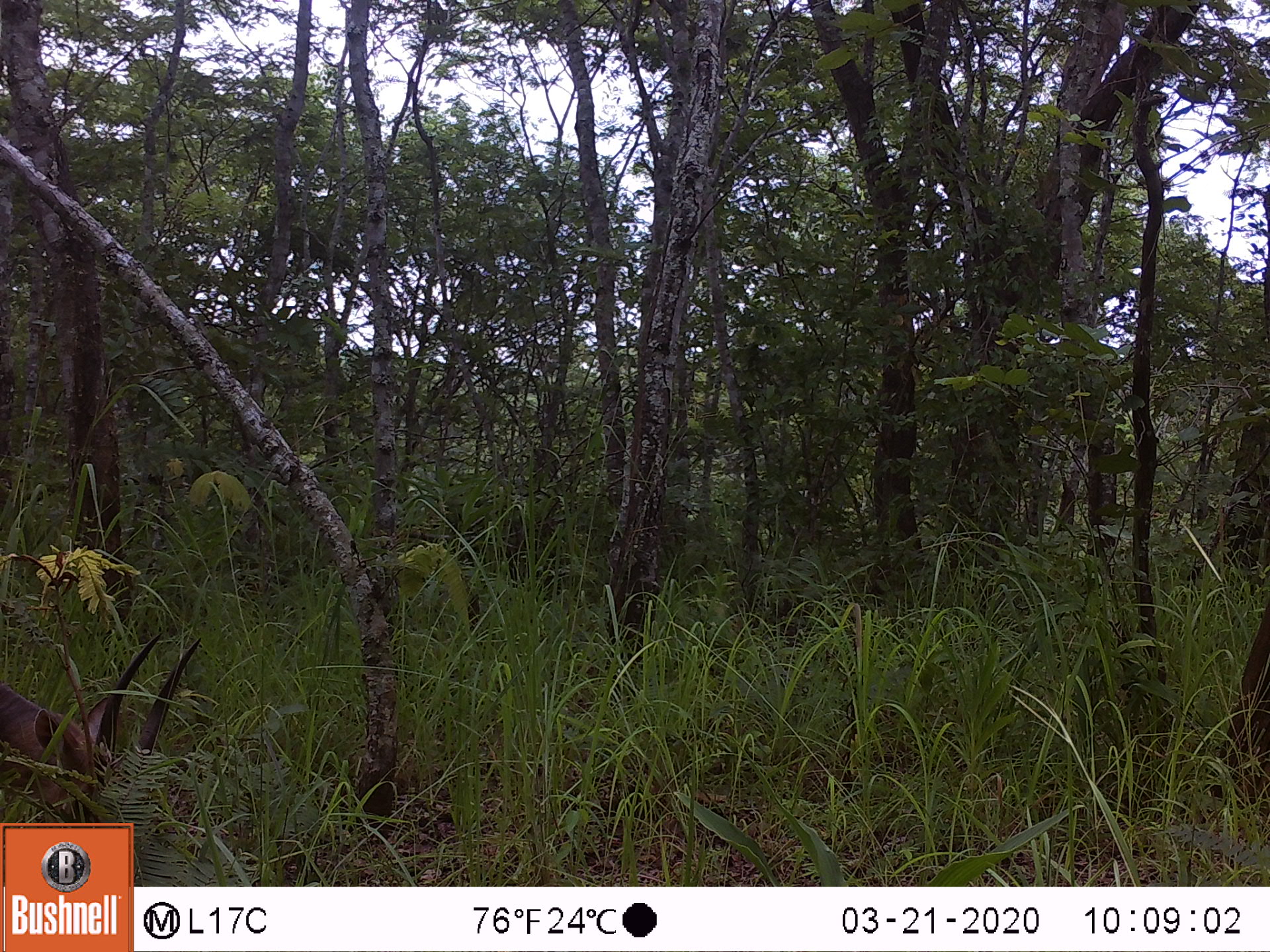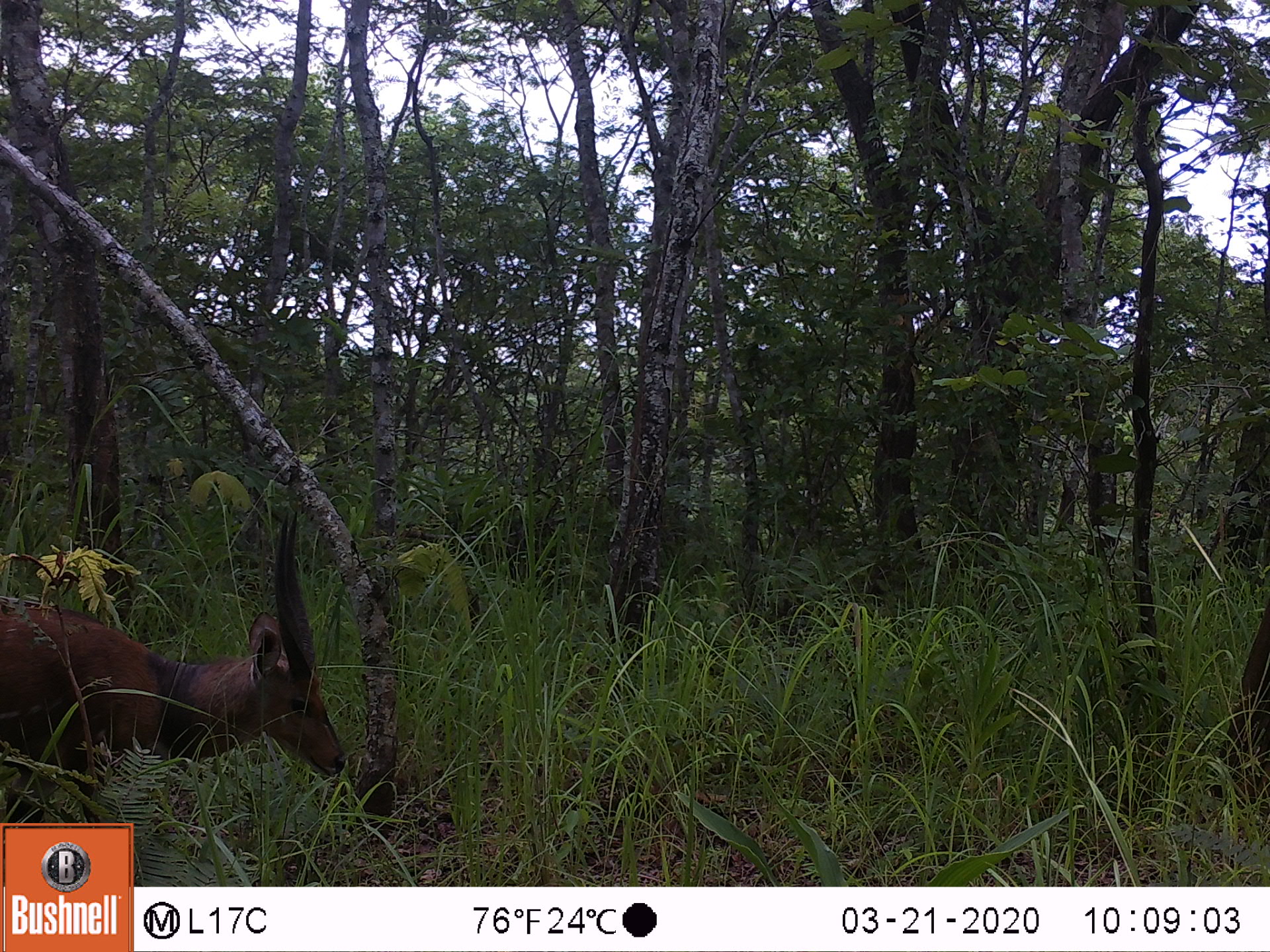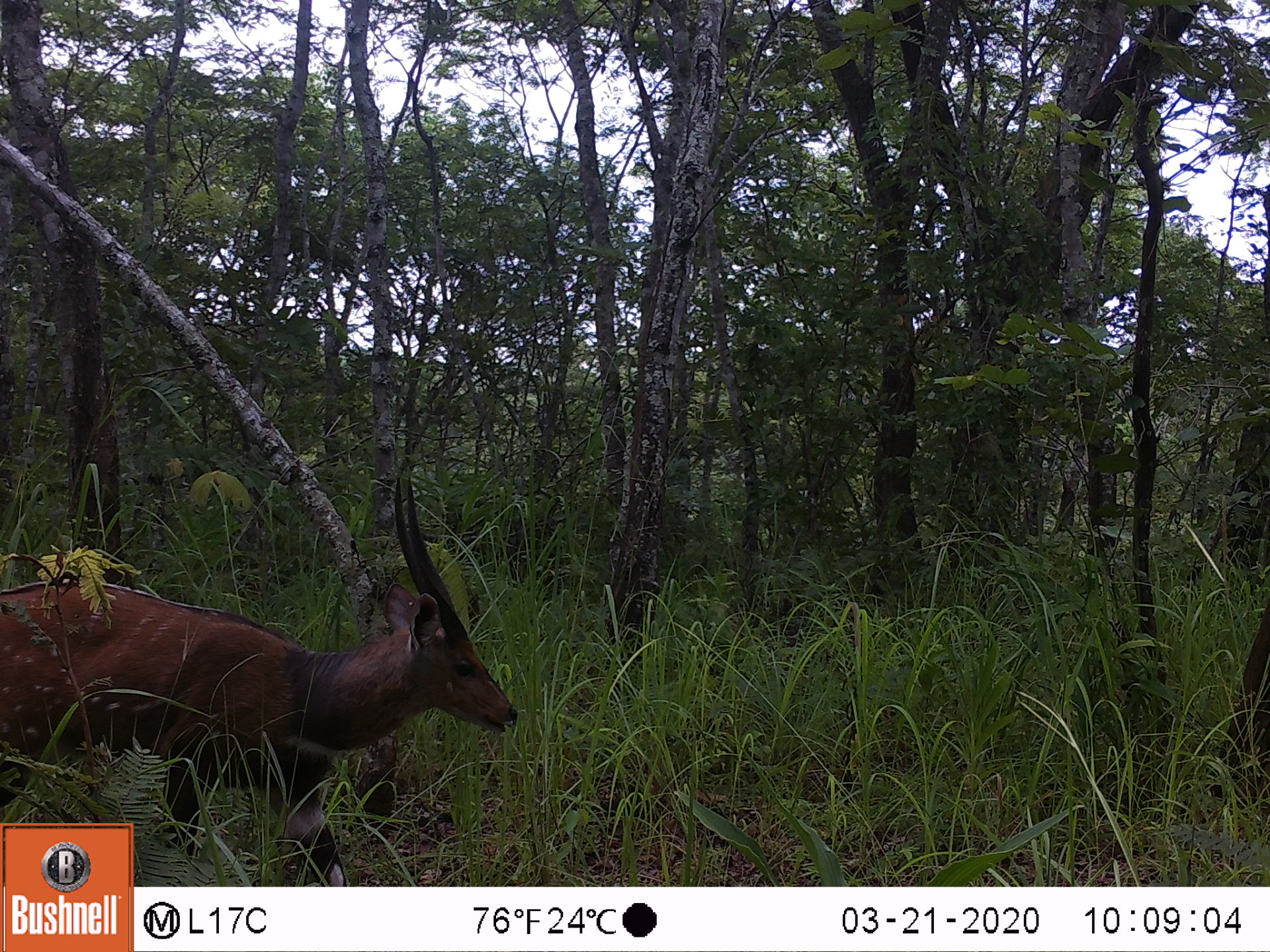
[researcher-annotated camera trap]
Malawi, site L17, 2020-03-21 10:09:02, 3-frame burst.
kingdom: Animalia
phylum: Chordata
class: Mammalia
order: Artiodactyla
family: Bovidae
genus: Tragelaphus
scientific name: Tragelaphus sylvaticus sylvaticus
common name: cape bushbuck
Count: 1.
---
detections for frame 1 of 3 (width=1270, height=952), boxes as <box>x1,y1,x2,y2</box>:
cape bushbuck: <box>0,631,202,819</box>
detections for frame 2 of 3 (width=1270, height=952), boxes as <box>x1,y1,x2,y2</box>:
cape bushbuck: <box>2,513,341,821</box>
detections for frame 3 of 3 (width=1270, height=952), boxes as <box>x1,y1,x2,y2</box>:
cape bushbuck: <box>0,469,516,819</box>